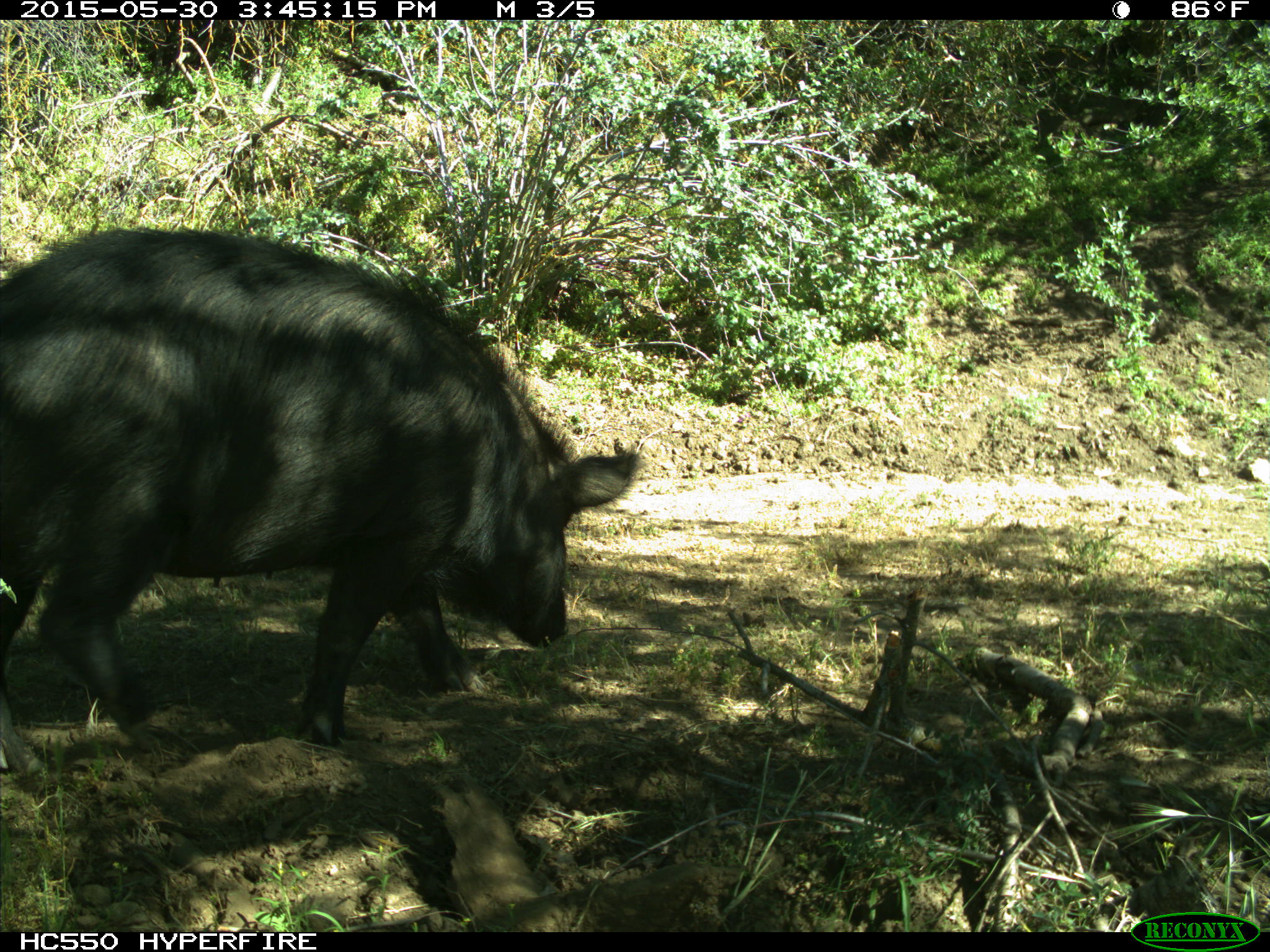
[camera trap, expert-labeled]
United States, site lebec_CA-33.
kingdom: Animalia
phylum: Chordata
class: Mammalia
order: Artiodactyla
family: Suidae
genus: Sus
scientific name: Sus scrofa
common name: wild boar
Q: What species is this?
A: Sus scrofa (wild boar).